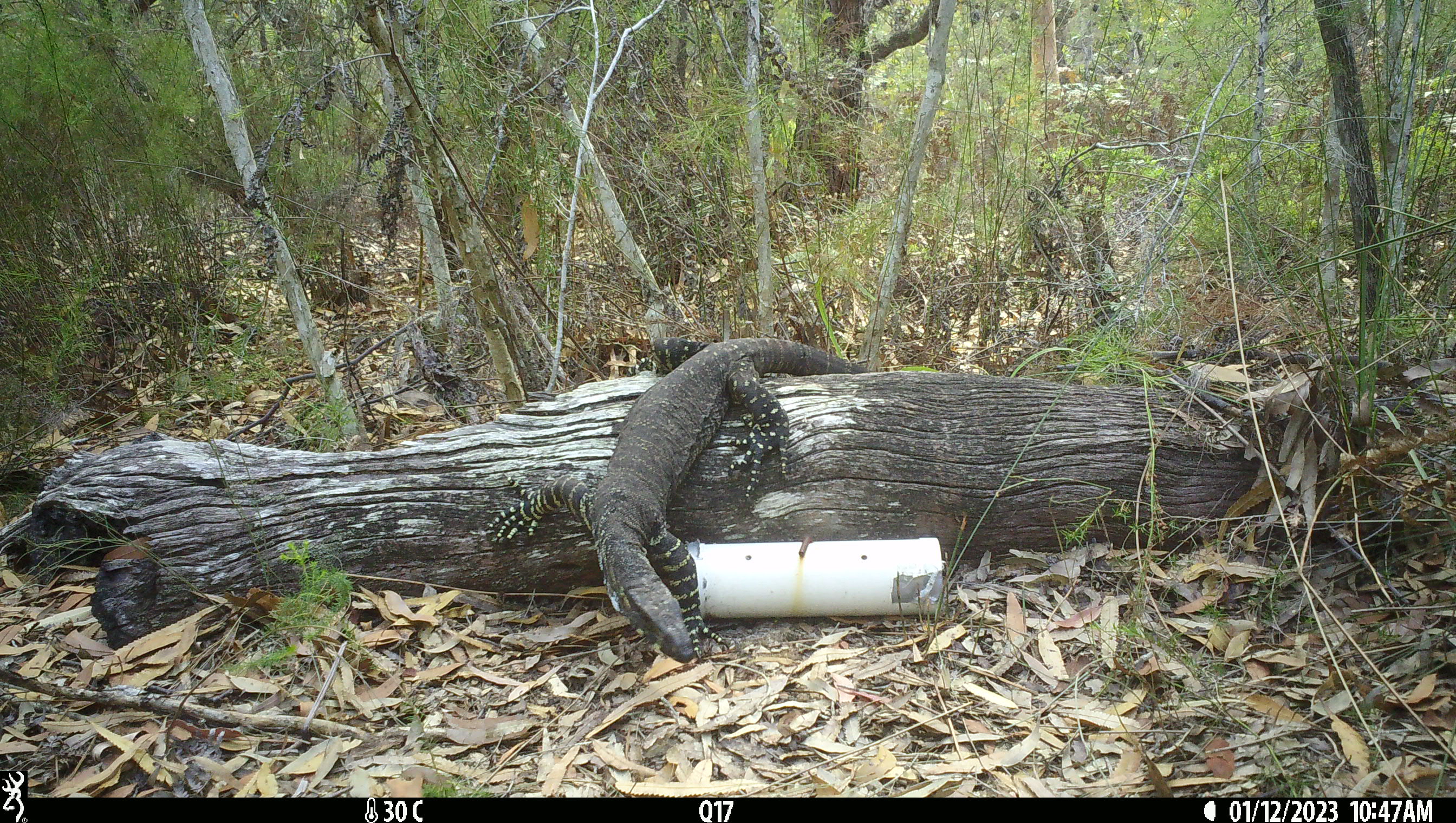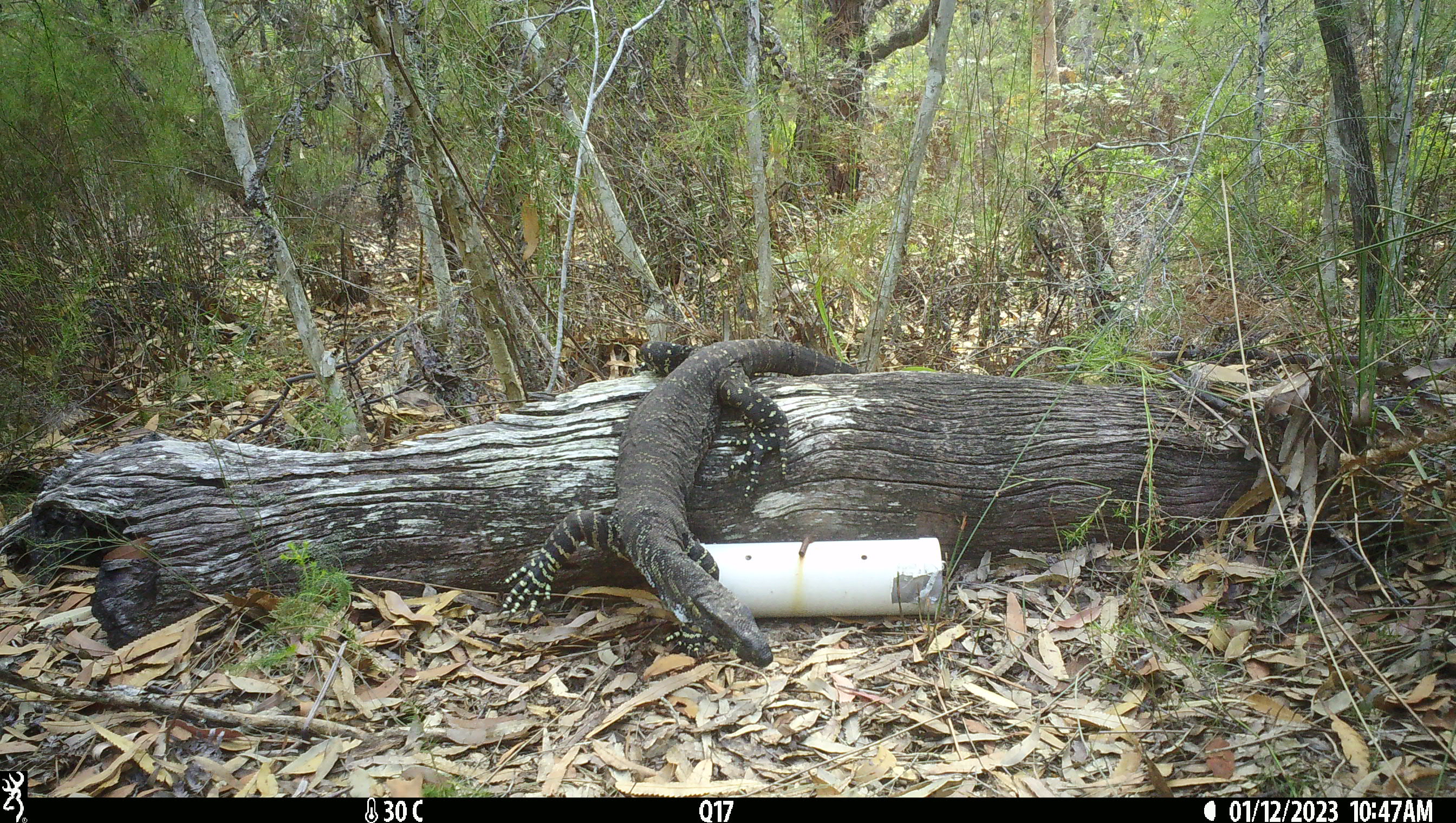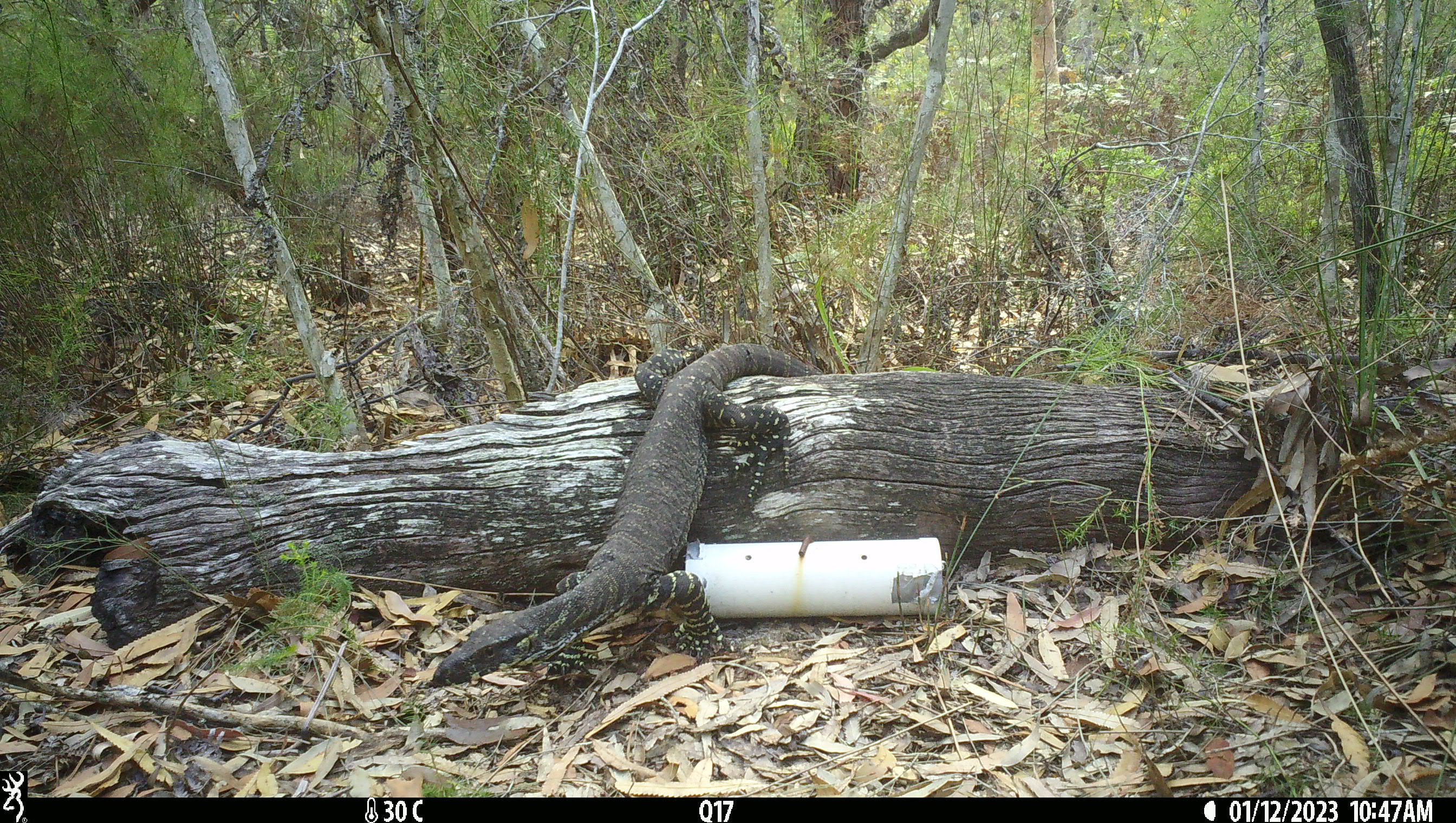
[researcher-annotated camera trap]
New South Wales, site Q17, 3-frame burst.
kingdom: Animalia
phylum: Chordata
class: Reptilia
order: Squamata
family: Varanidae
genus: Varanus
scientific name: Varanus varius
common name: lace monitor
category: goanna